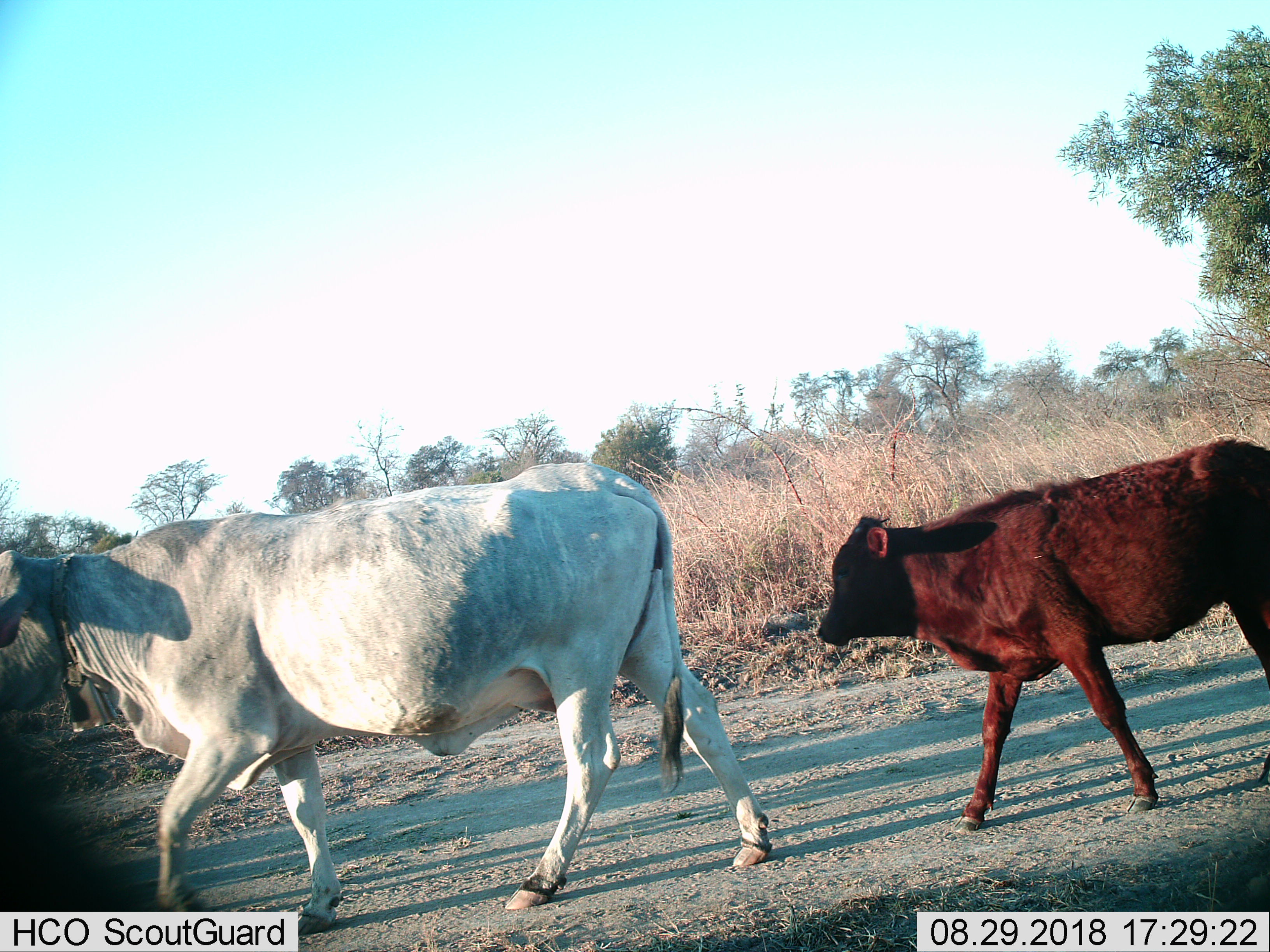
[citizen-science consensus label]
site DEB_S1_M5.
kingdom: Animalia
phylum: Chordata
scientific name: Vertebrata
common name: domestic animal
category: domesticanimal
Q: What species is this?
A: Domesticanimal (domestic animal) (Vertebrata).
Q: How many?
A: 2.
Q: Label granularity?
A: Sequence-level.